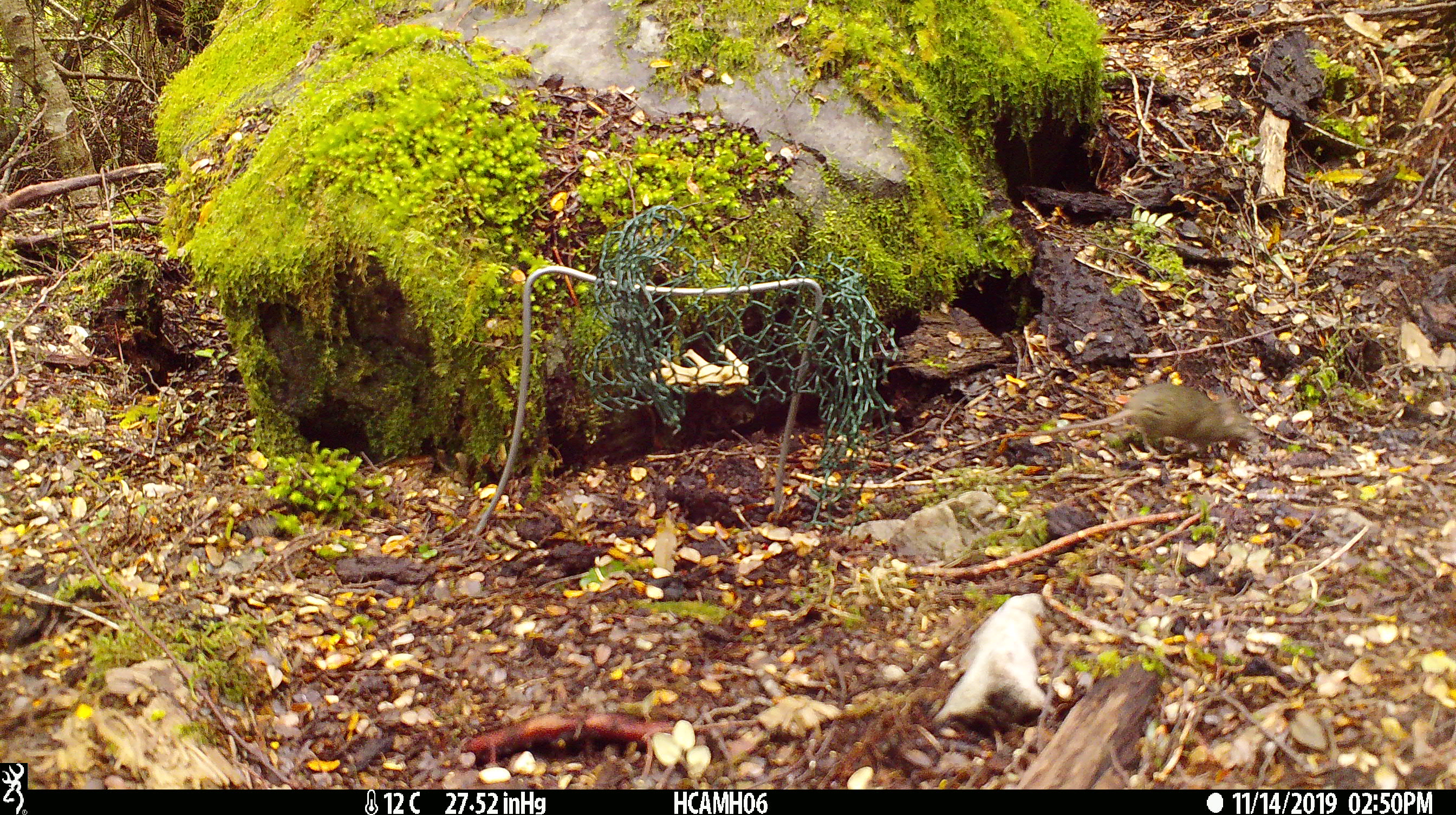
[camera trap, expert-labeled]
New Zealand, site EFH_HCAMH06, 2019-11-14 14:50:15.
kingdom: Animalia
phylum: Chordata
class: Mammalia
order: Rodentia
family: Muridae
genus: Mus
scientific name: Mus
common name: mouse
Mouse (Mus).